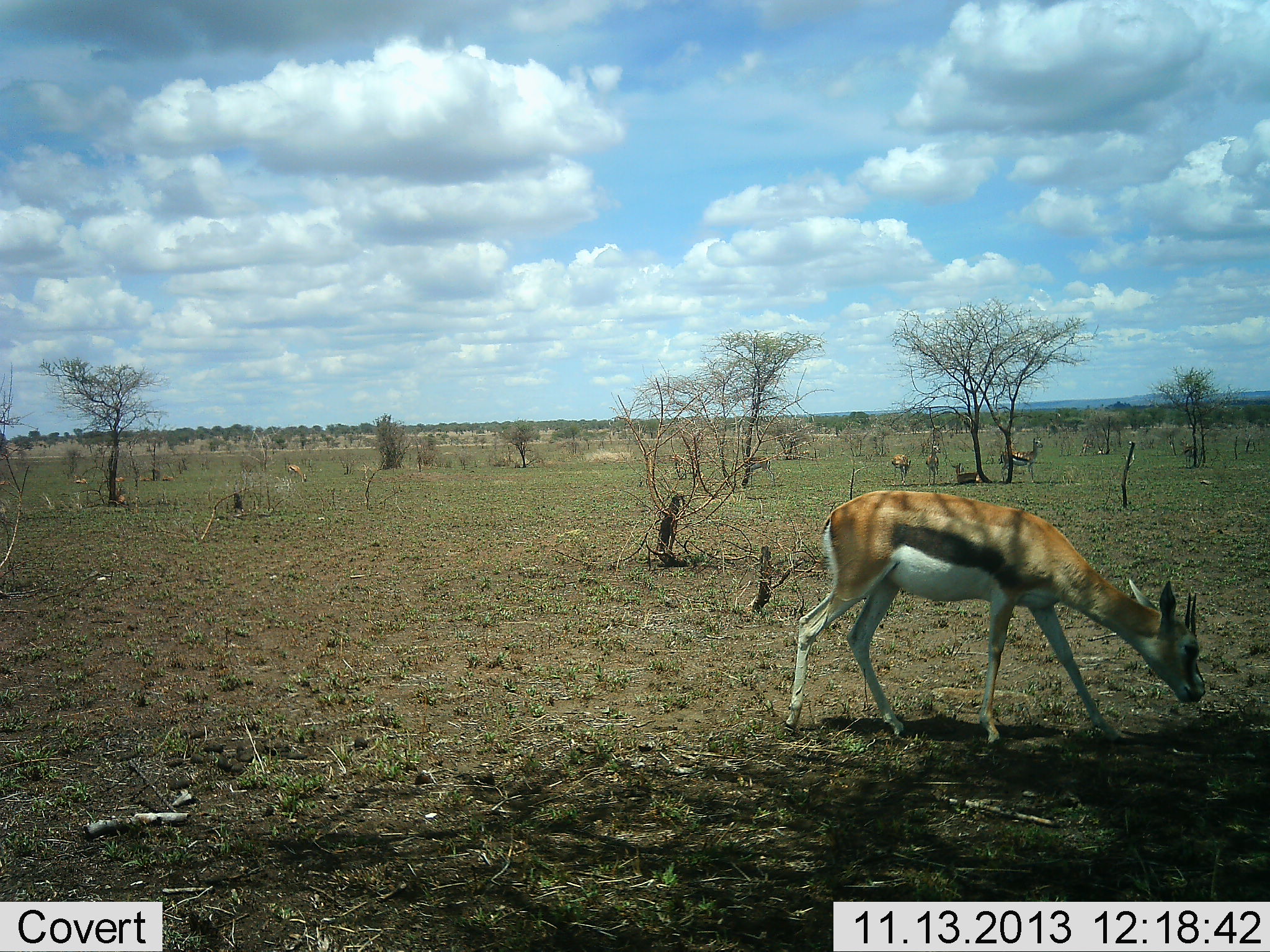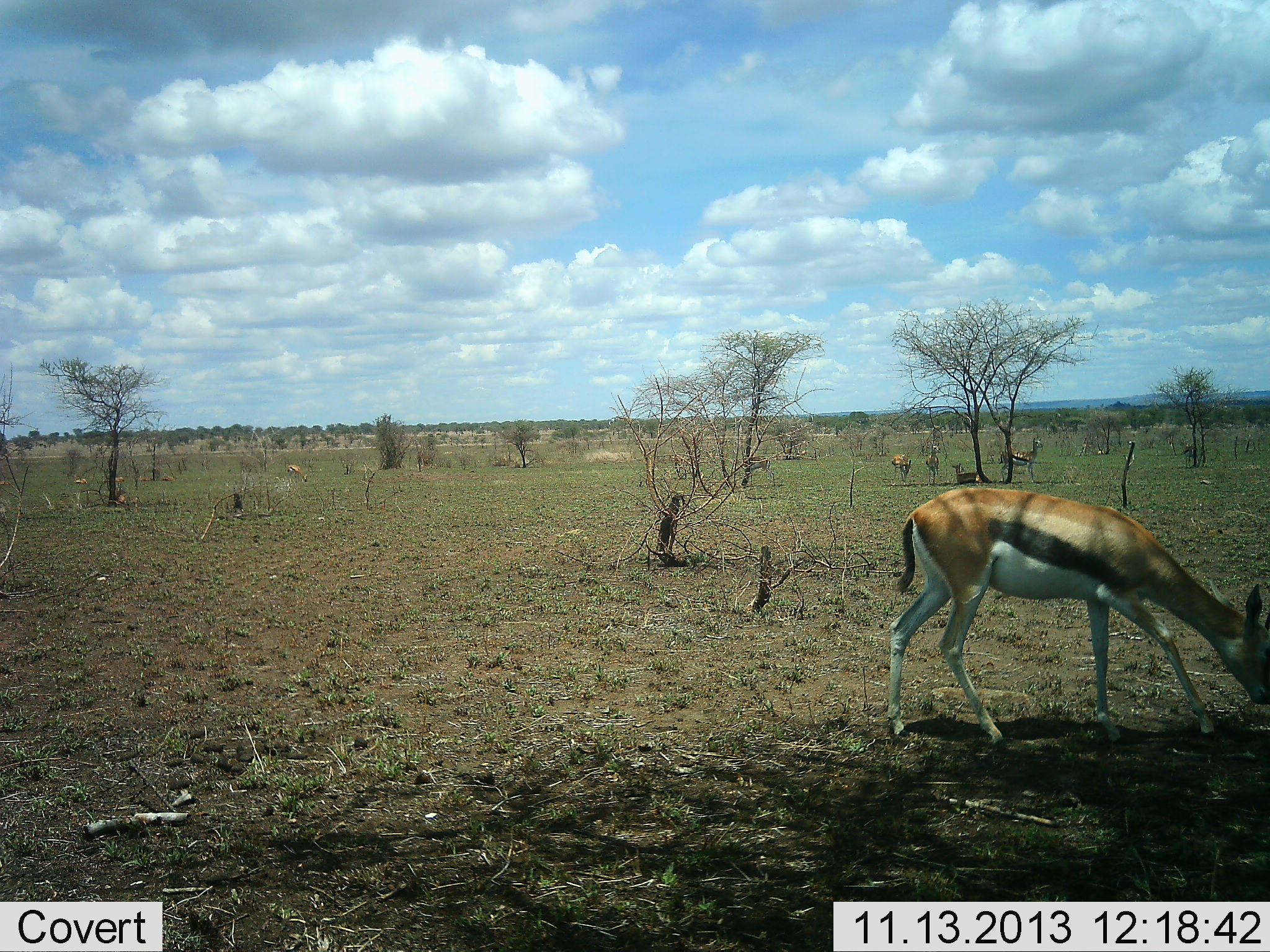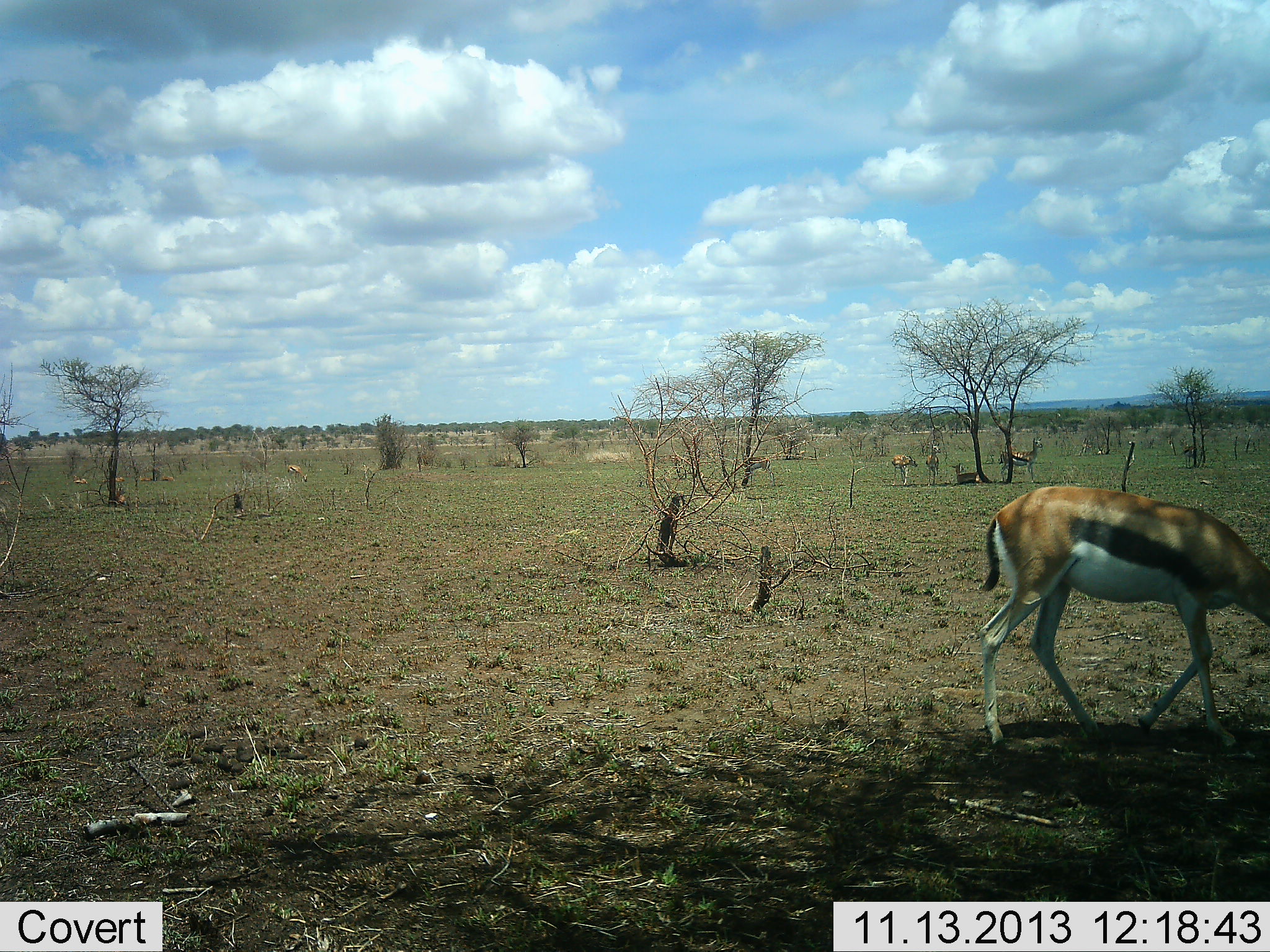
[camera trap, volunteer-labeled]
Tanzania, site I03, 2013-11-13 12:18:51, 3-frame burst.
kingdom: Animalia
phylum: Chordata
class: Mammalia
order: Artiodactyla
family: Bovidae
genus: Eudorcas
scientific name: Eudorcas thomsonii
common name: thomson's gazelle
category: gazellethomsons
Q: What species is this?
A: Gazellethomsons (thomson's gazelle) (Eudorcas thomsonii).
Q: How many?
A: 3.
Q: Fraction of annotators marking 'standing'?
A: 30%.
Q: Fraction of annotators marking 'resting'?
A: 20%.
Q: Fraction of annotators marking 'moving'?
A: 40%.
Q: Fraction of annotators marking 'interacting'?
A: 0%.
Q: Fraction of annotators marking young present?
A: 0%.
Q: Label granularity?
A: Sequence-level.